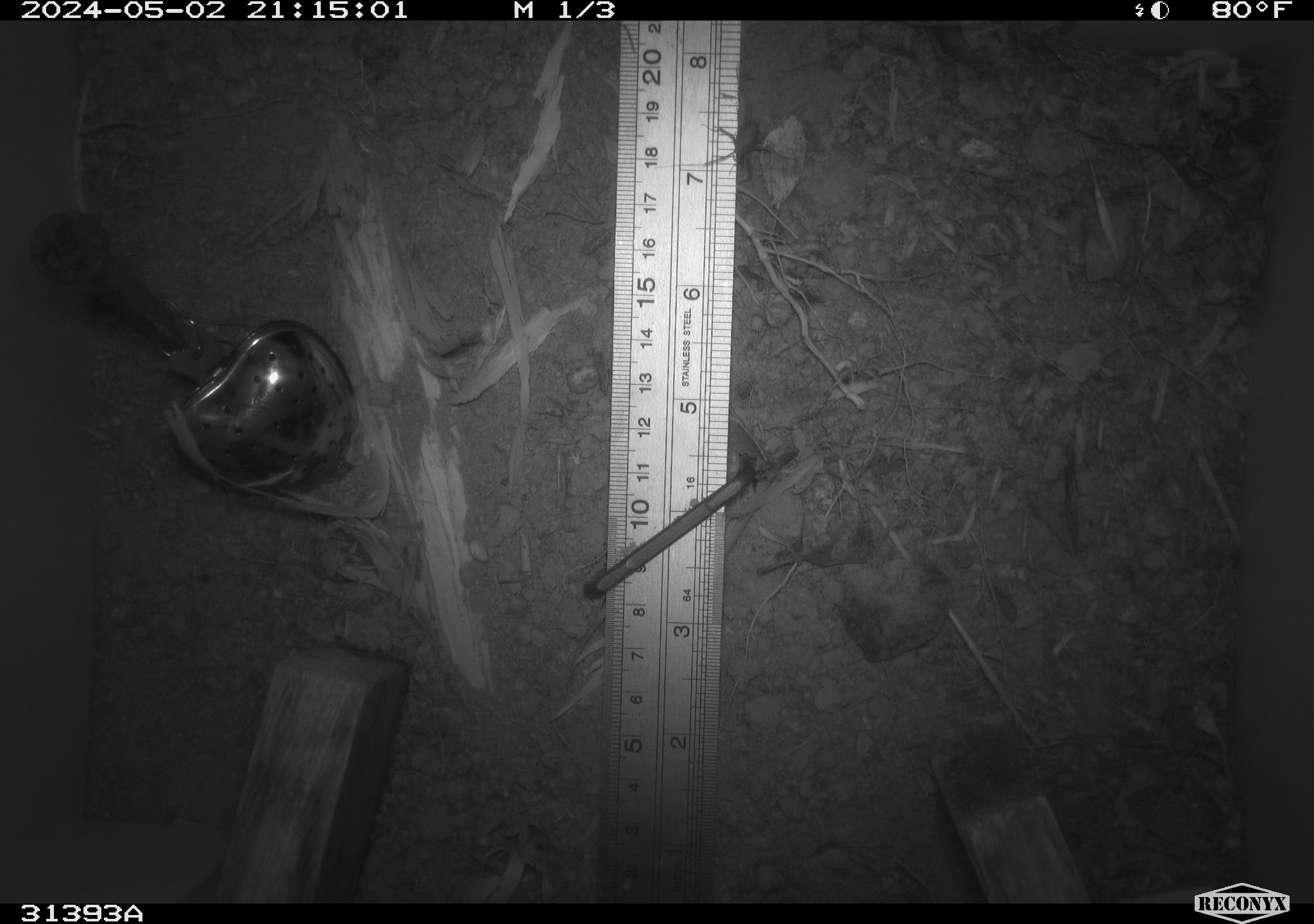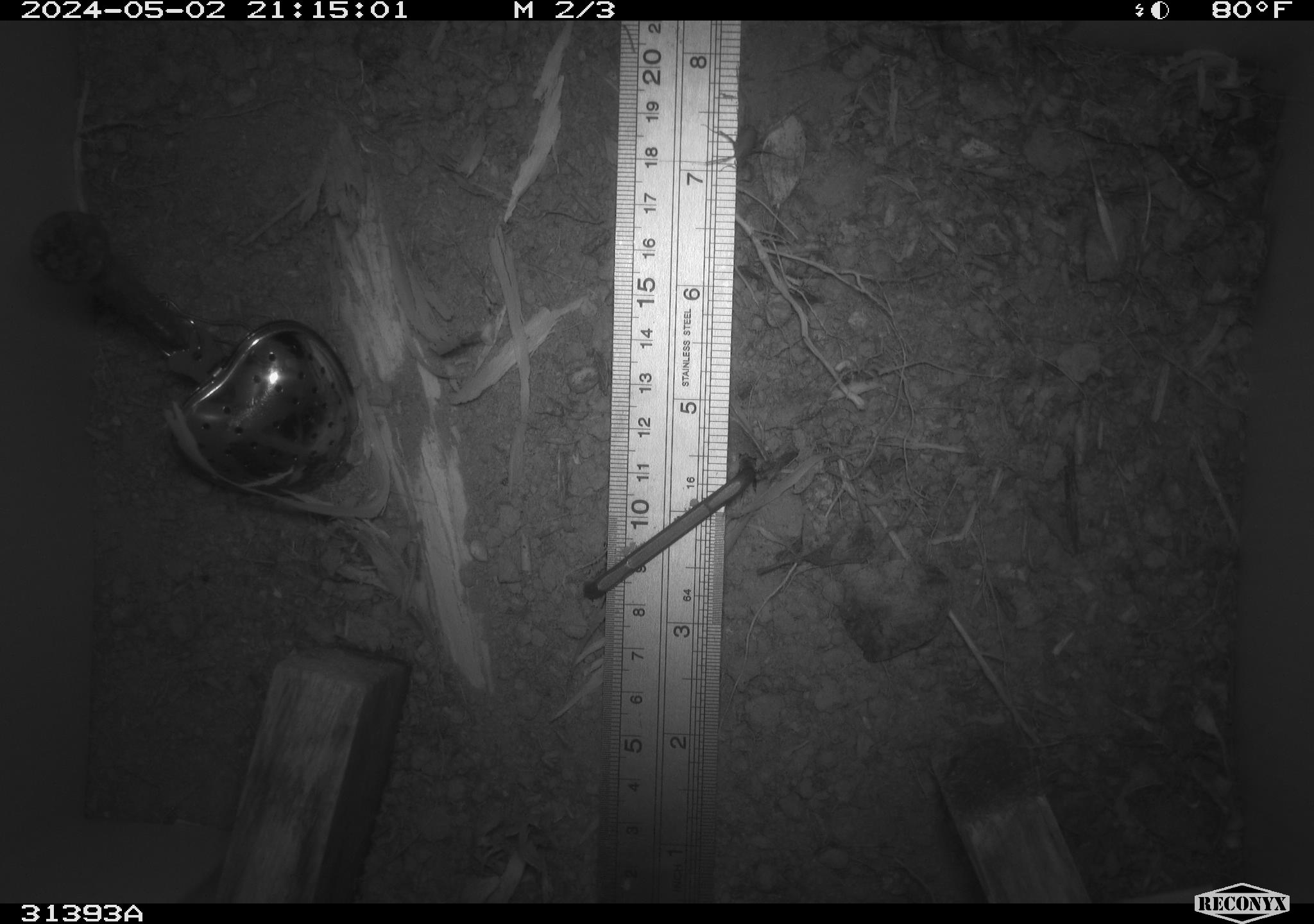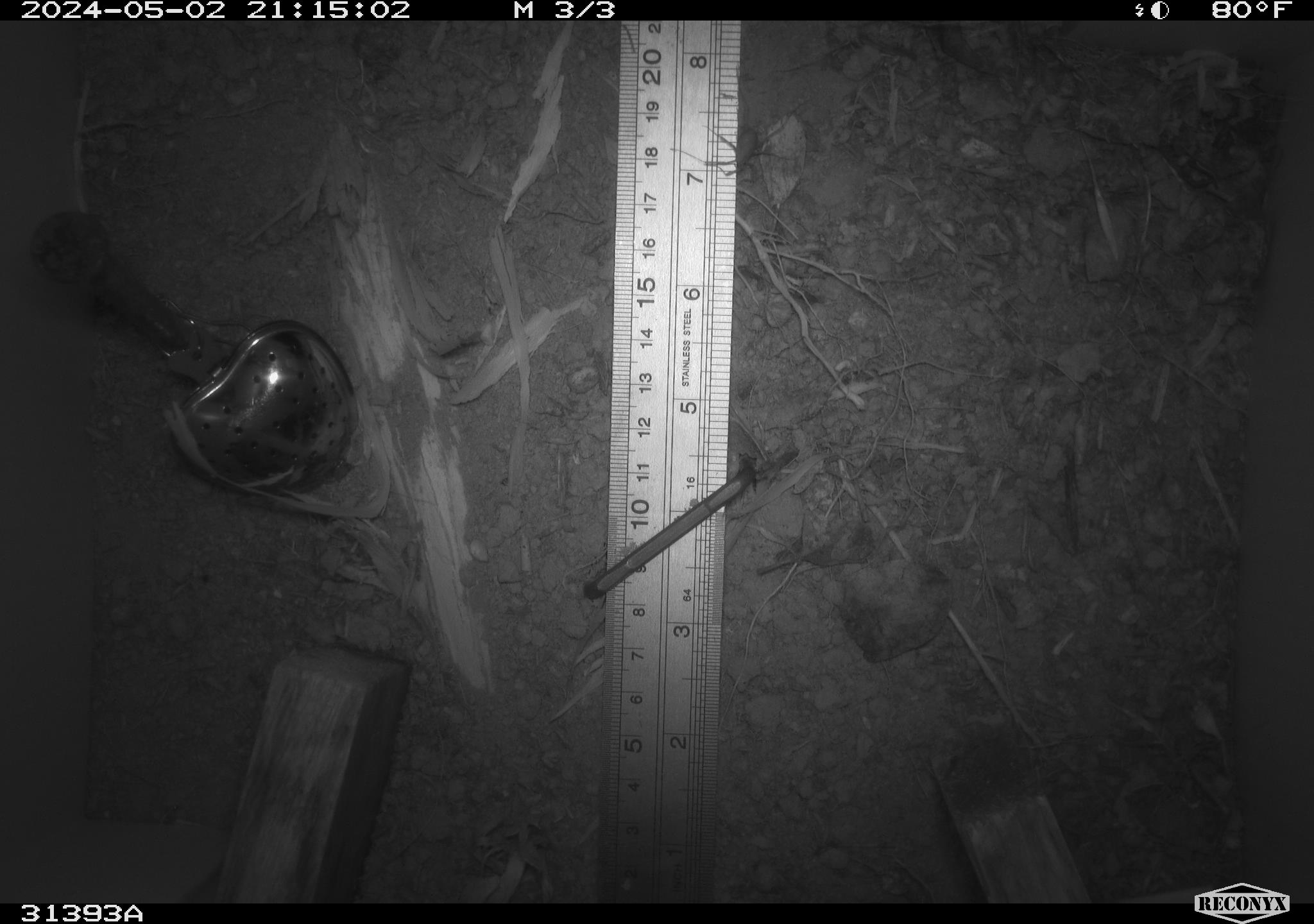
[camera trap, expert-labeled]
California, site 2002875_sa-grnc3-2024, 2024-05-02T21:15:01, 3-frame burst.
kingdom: Animalia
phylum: Arthropoda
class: Insecta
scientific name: Insecta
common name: insect